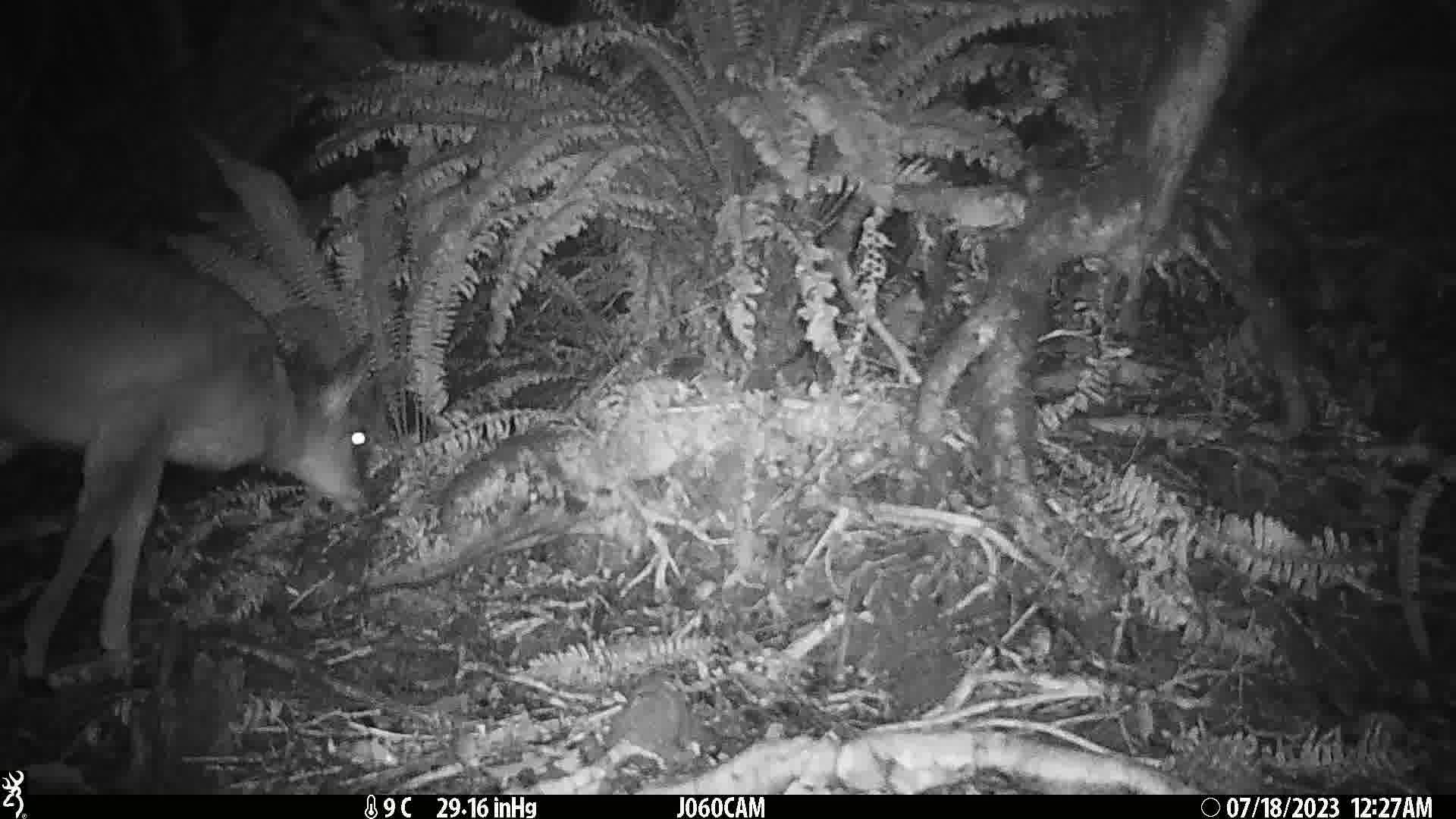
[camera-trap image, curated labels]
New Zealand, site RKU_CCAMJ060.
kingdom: Animalia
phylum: Chordata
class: Mammalia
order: Artiodactyla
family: Cervidae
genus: Odocoileus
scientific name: Odocoileus virginianus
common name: white-tailed deer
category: white tailed deer